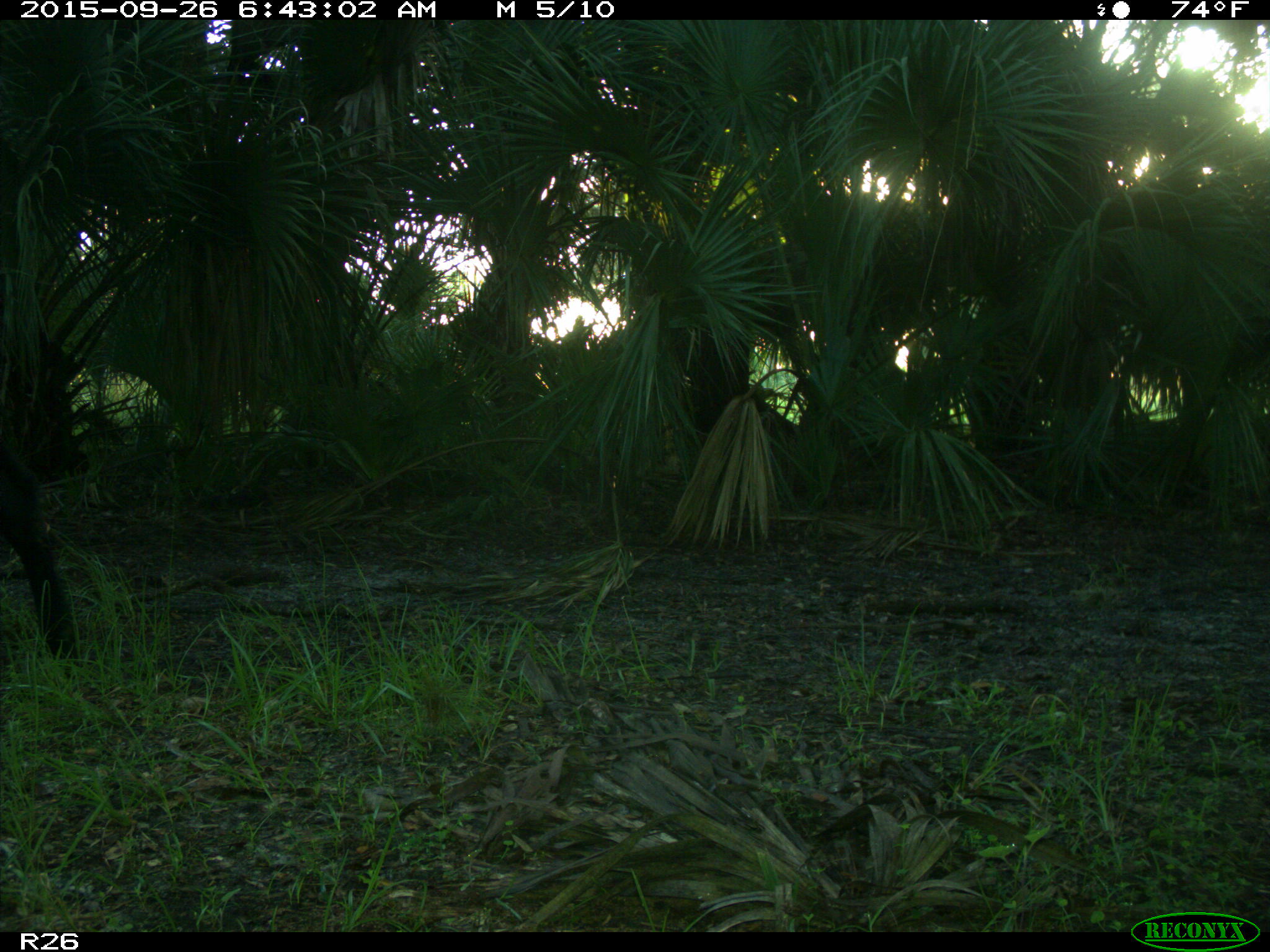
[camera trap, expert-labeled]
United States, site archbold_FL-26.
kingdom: Animalia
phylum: Chordata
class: Mammalia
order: Artiodactyla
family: Bovidae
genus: Bos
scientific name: Bos taurus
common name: domestic cow